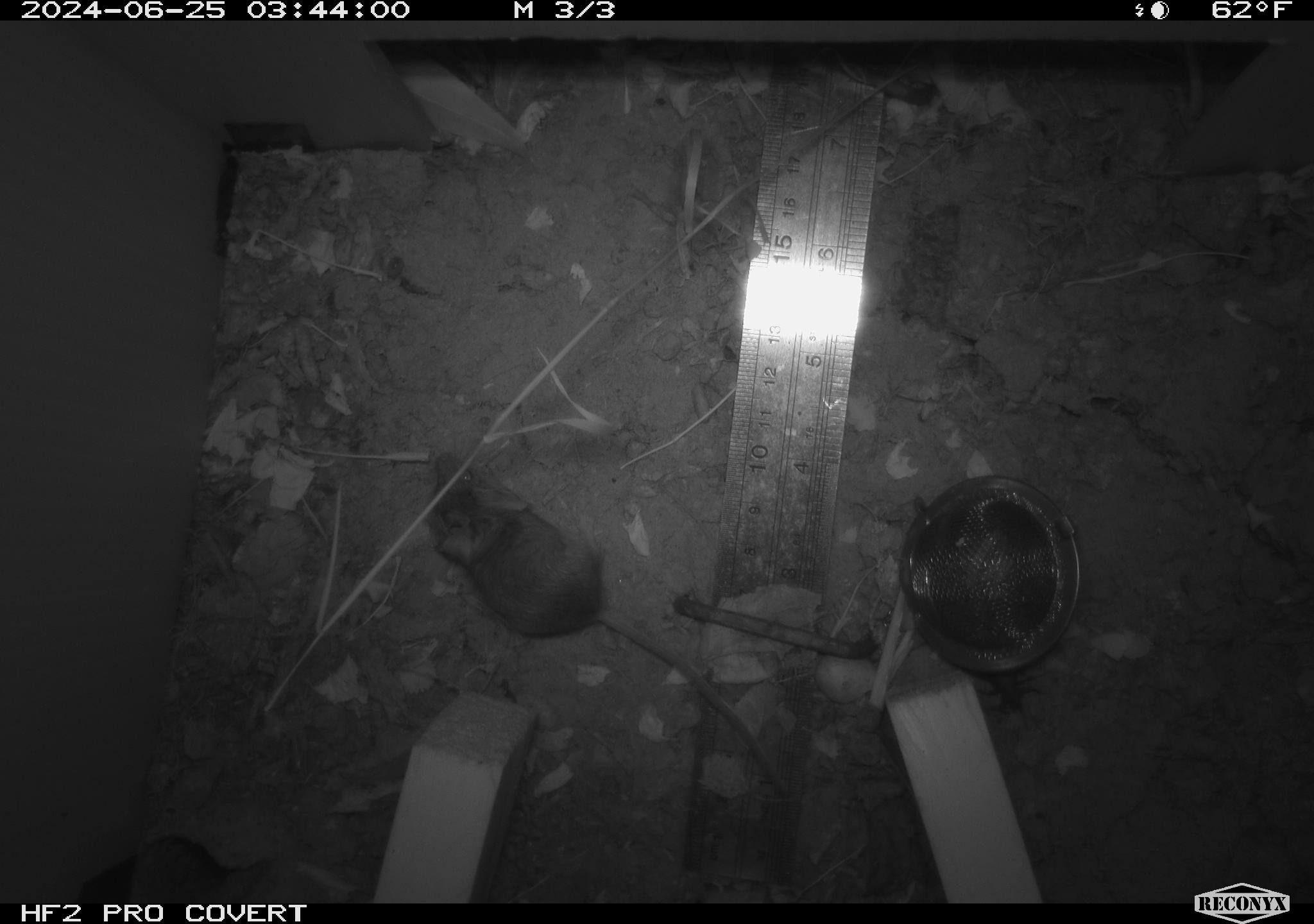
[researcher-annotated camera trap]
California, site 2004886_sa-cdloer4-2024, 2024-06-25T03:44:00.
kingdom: Animalia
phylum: Chordata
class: Mammalia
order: Rodentia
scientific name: Rodentia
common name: rodent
Rodent (Rodentia).